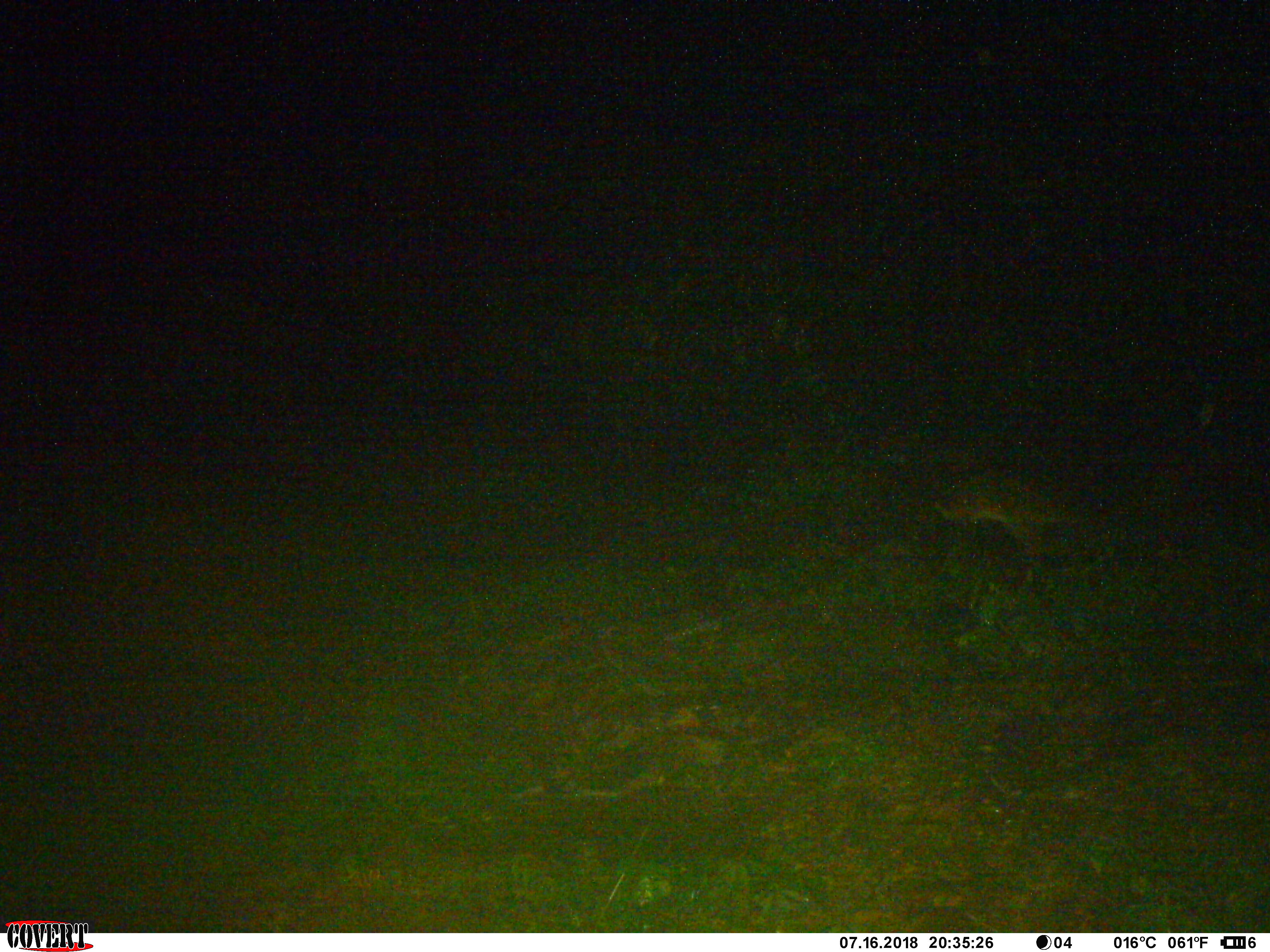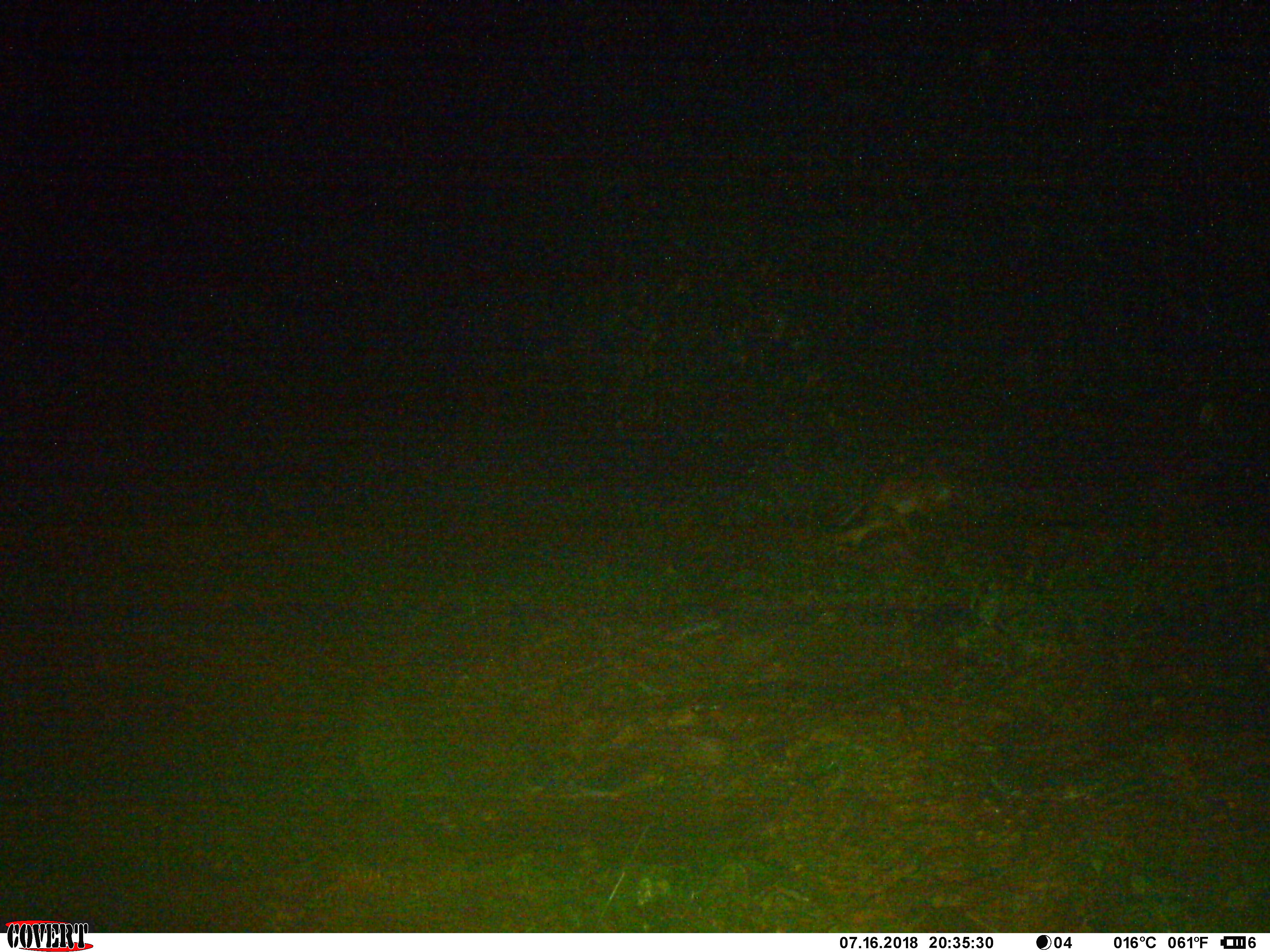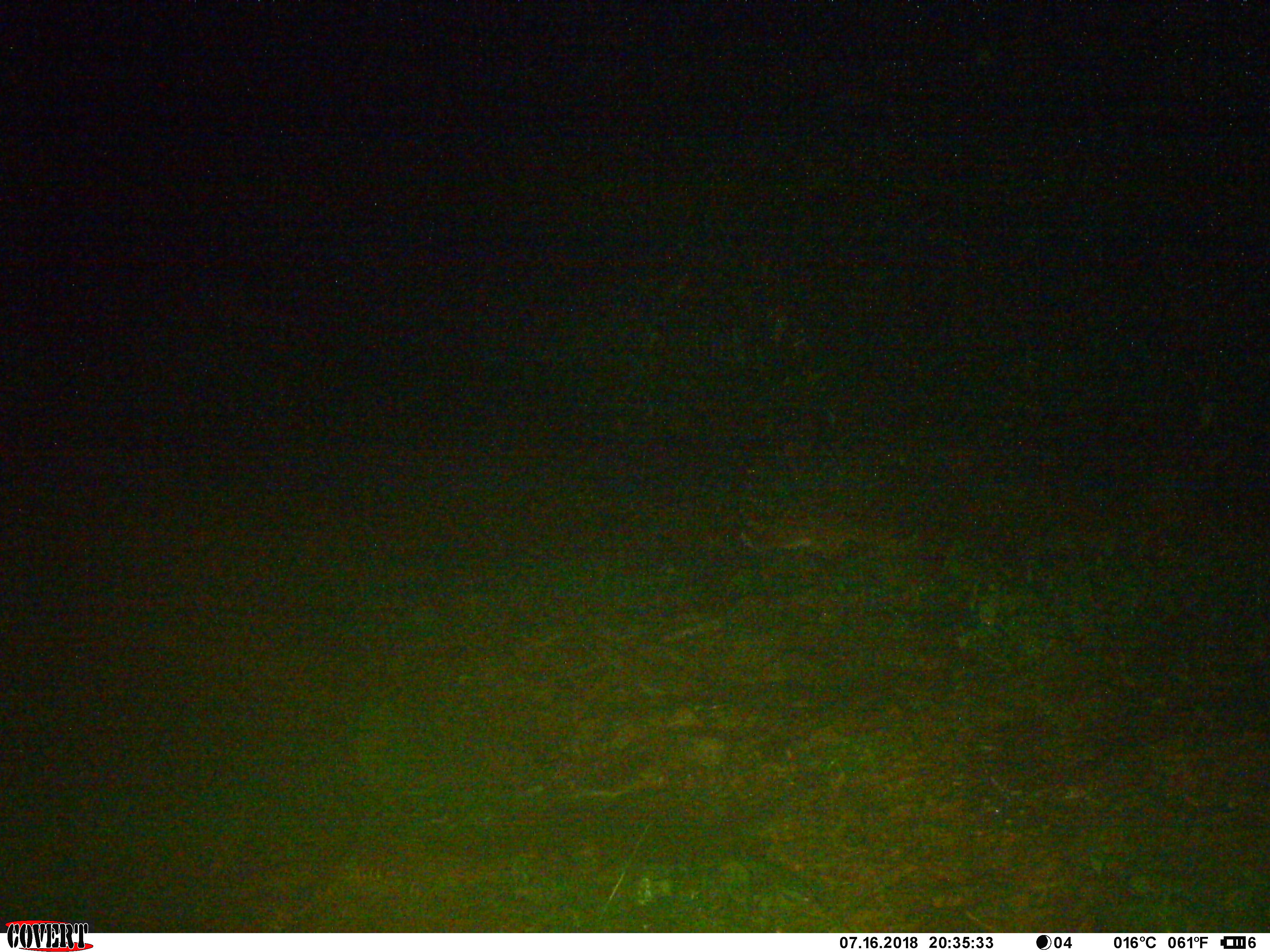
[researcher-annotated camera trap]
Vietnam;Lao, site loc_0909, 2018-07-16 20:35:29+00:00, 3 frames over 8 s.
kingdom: Animalia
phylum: Chordata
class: Mammalia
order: Carnivora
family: Viverridae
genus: Paguma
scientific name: Paguma larvata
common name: masked palm civet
Masked palm civet (Paguma larvata). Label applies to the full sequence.